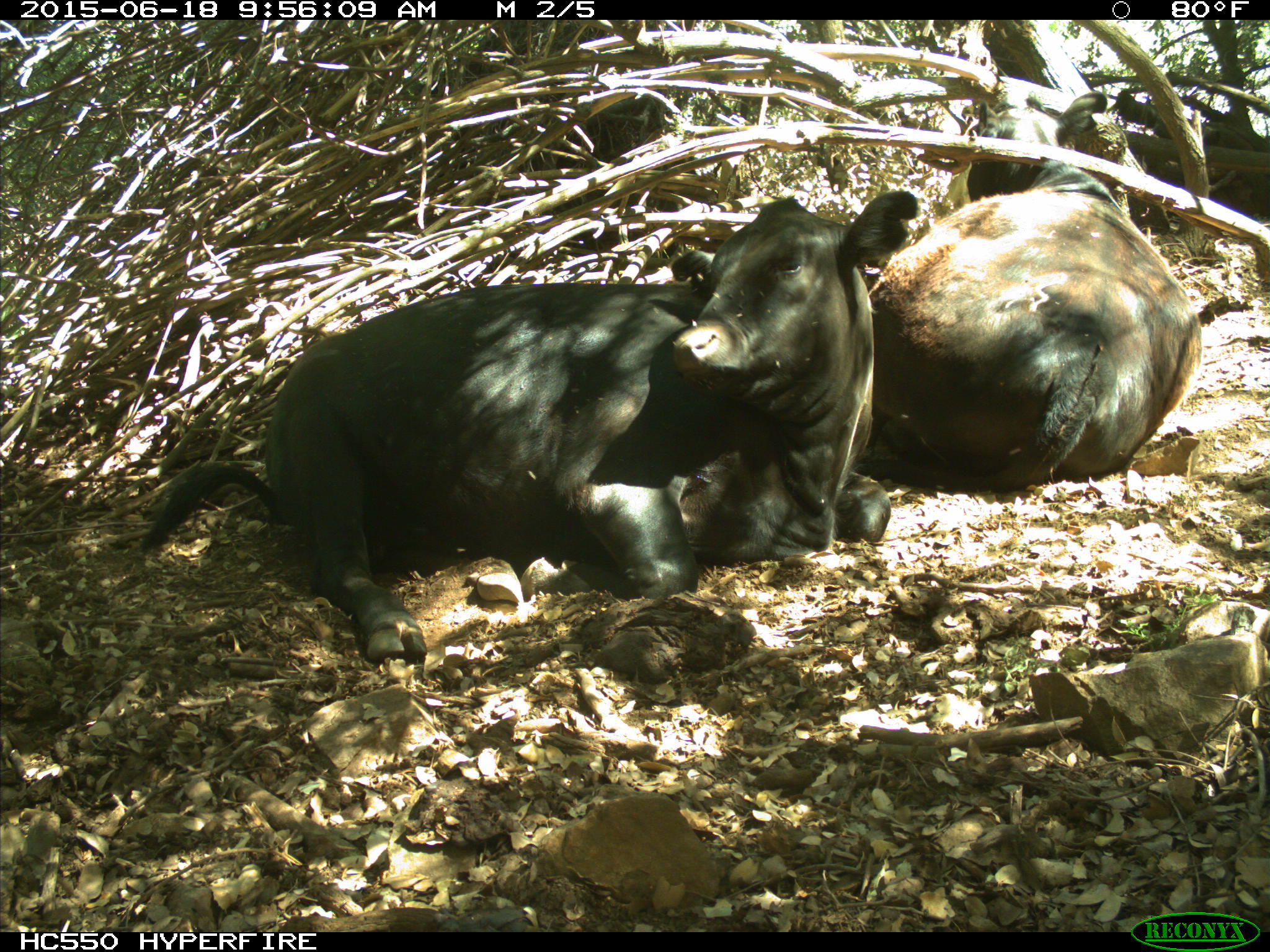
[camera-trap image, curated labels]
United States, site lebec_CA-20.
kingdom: Animalia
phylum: Chordata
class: Mammalia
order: Artiodactyla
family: Bovidae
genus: Bos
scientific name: Bos taurus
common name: domestic cow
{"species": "Bos taurus (domestic cow)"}